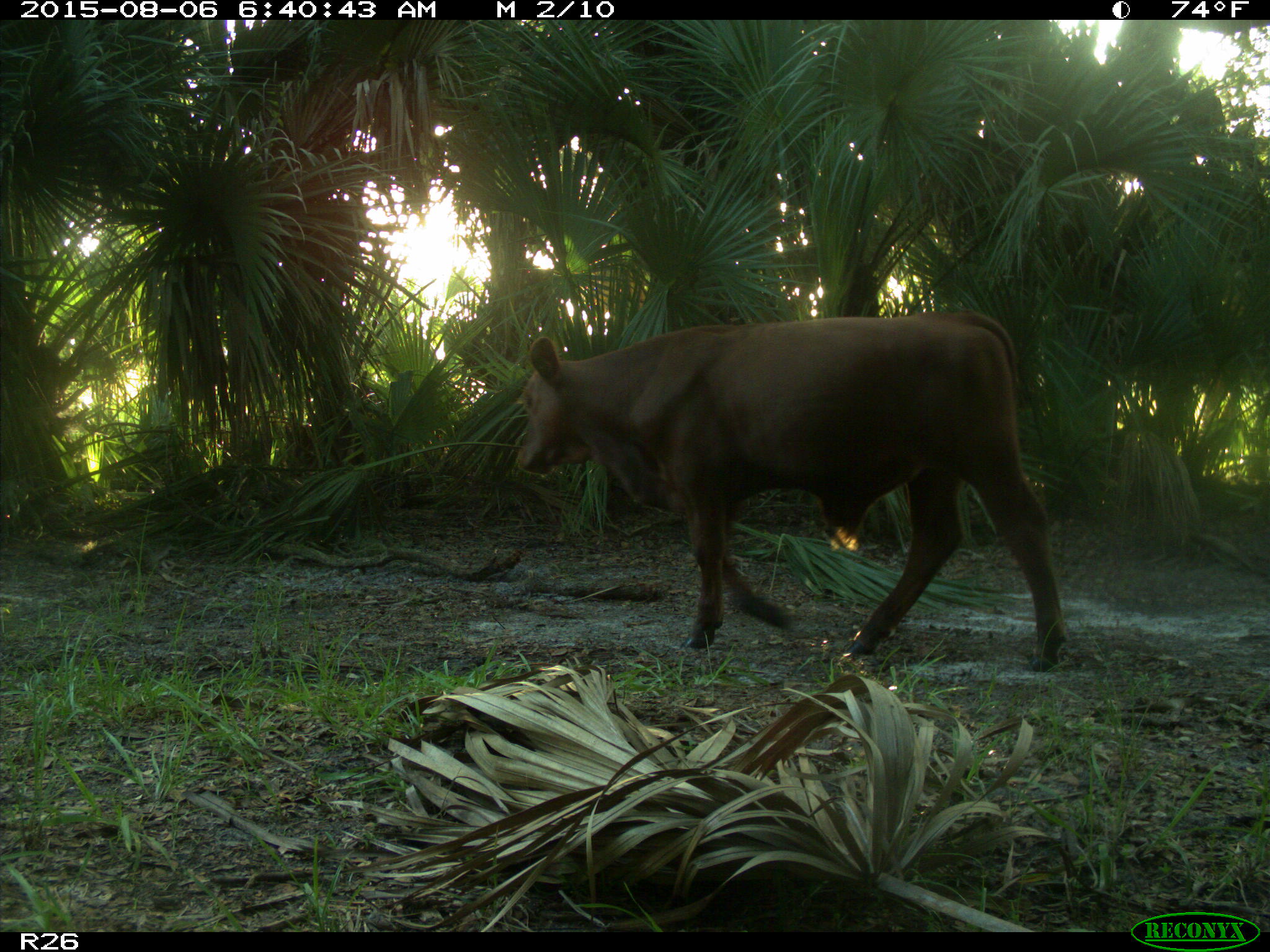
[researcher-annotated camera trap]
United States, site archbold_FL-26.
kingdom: Animalia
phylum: Chordata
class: Mammalia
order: Artiodactyla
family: Bovidae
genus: Bos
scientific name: Bos taurus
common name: domestic cow